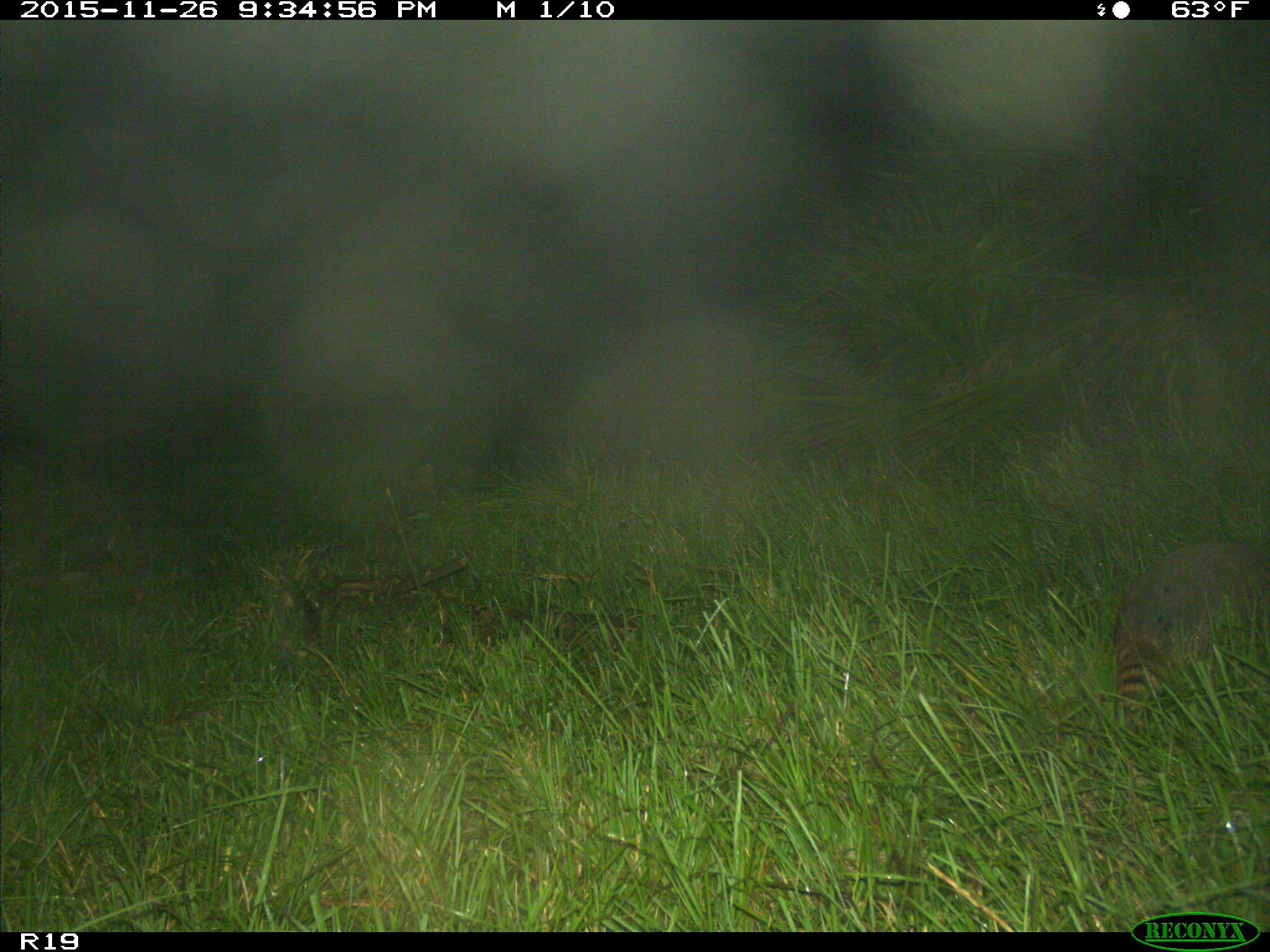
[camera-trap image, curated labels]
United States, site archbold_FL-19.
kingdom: Animalia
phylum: Chordata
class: Mammalia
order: Carnivora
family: Procyonidae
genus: Procyon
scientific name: Procyon lotor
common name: common raccoon